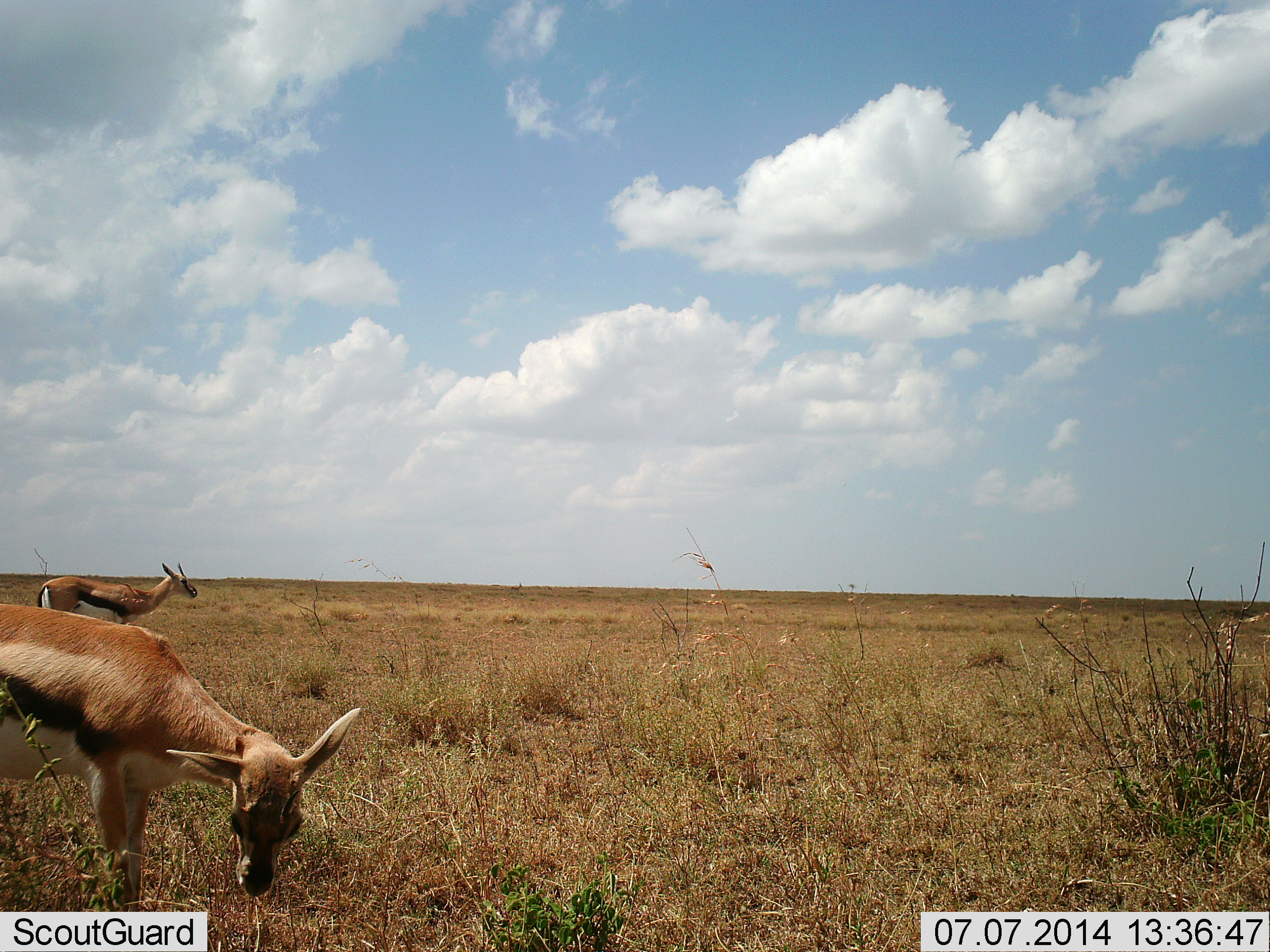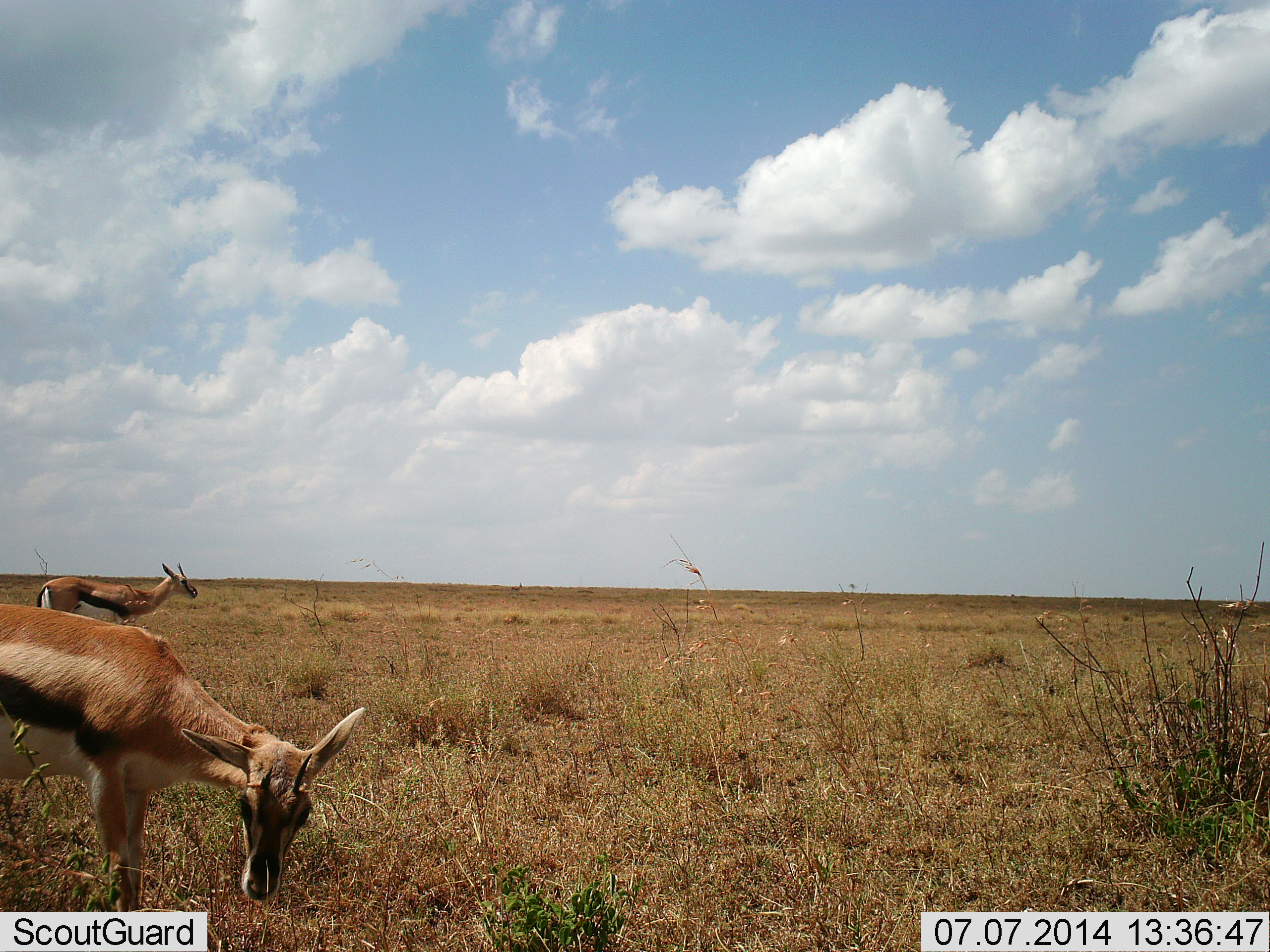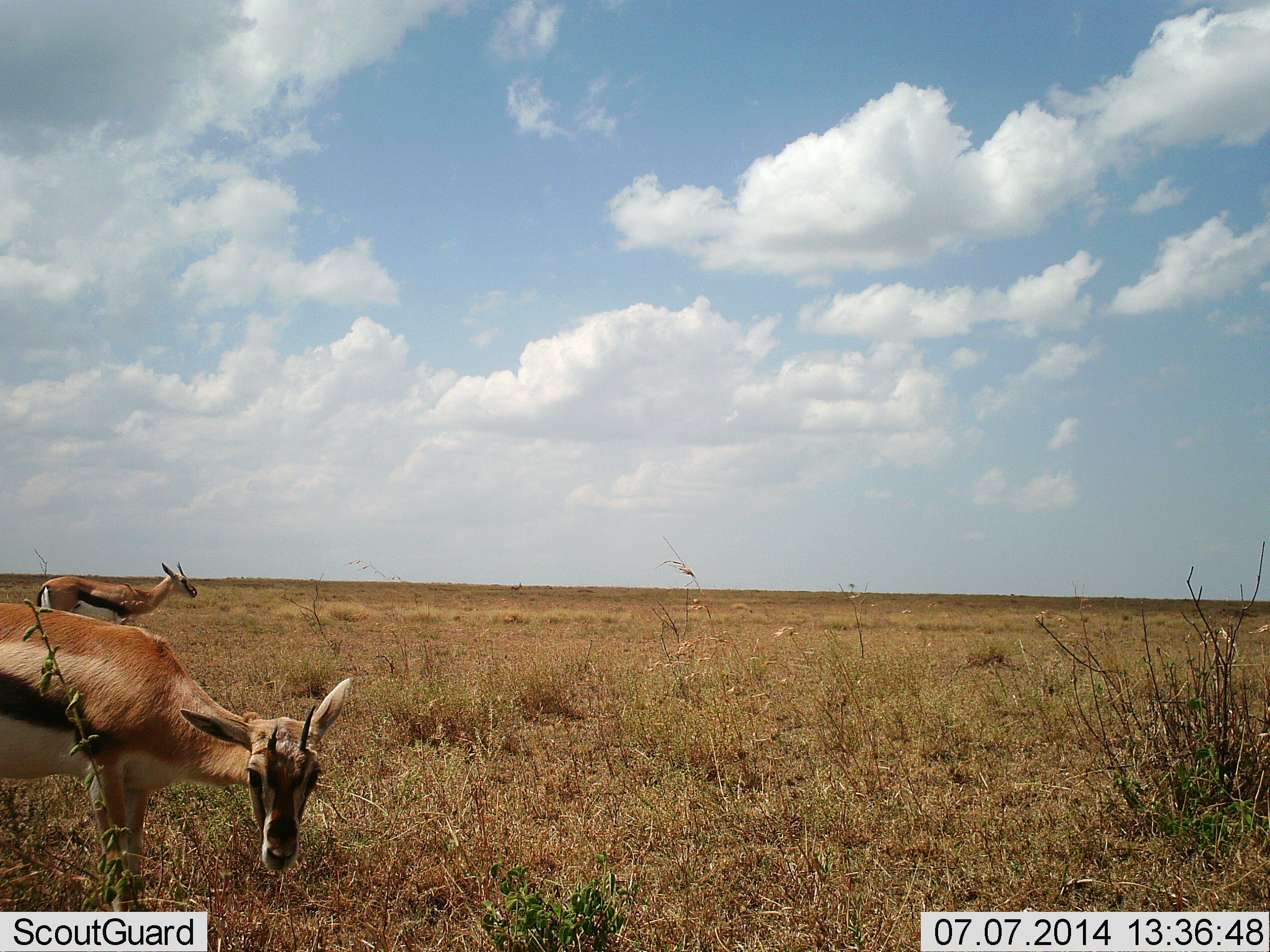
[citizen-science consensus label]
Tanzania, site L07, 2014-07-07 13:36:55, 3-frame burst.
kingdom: Animalia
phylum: Chordata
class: Mammalia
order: Artiodactyla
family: Bovidae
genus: Eudorcas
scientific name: Eudorcas thomsonii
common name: thomson's gazelle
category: gazellethomsons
Gazellethomsons (thomson's gazelle) (Eudorcas thomsonii), count 2. Behavior (volunteer vote fractions): standing 80%, resting 10%, moving 10%, interacting 0%. Young present (vote fraction): 0%. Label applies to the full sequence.